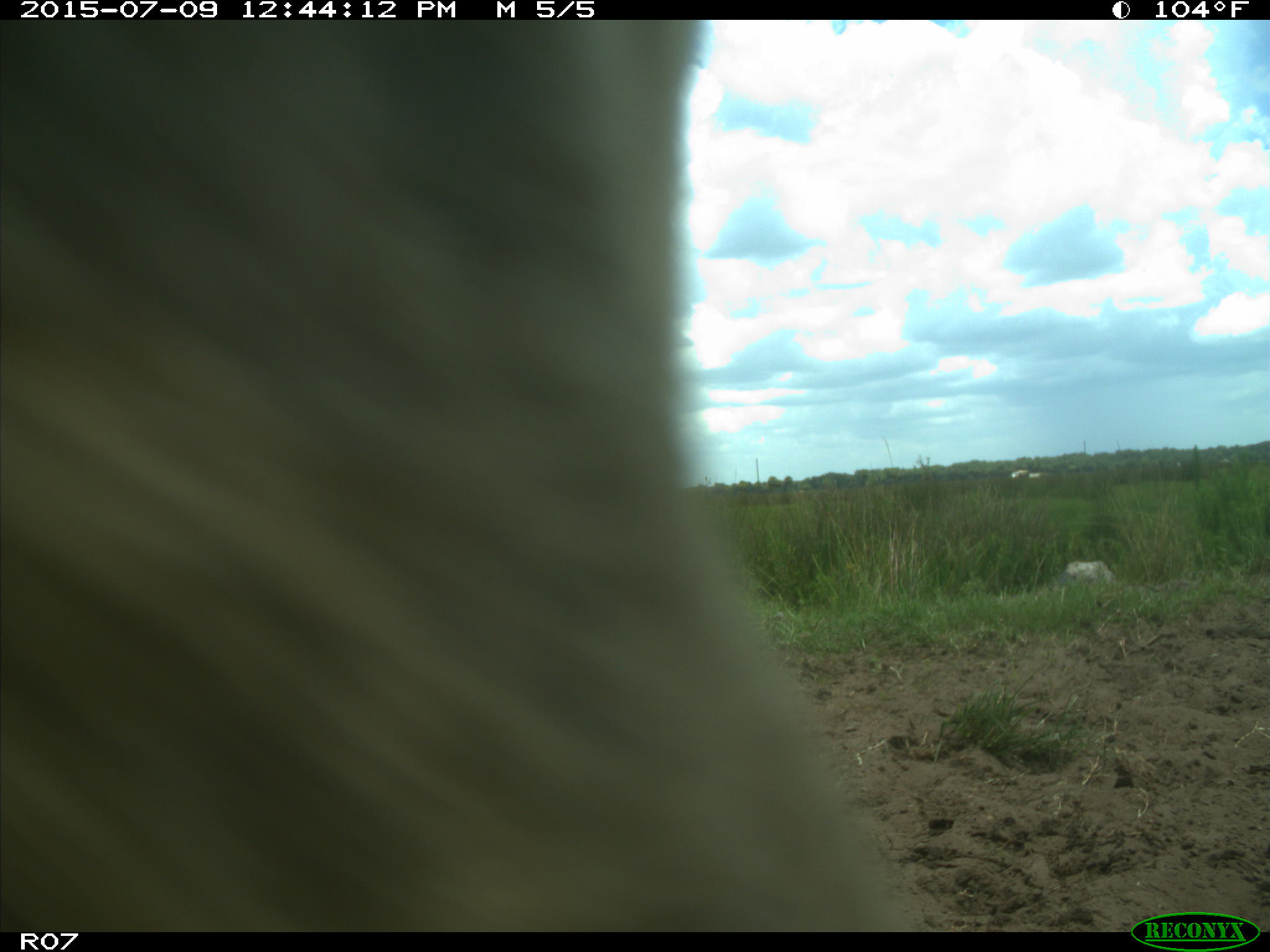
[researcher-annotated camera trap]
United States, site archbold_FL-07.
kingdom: Animalia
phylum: Chordata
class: Mammalia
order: Artiodactyla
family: Bovidae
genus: Bos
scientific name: Bos taurus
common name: domestic cow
Bos taurus (domestic cow).